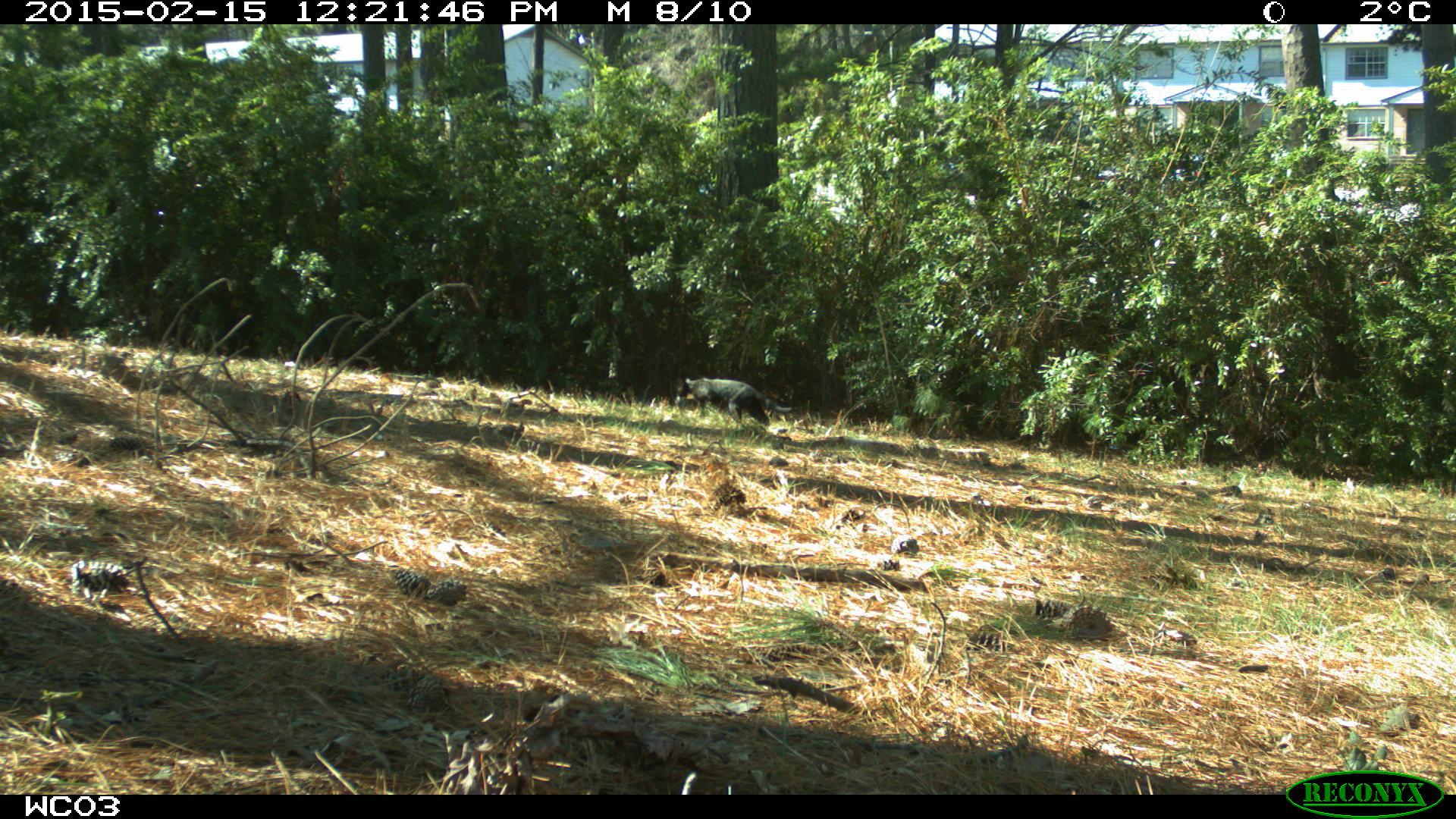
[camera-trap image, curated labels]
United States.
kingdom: Animalia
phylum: Chordata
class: Mammalia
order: Carnivora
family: Felidae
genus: Felis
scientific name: Felis catus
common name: domestic cat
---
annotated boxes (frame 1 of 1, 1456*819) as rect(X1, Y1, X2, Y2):
Domestic Cat: rect(658, 360, 780, 440)